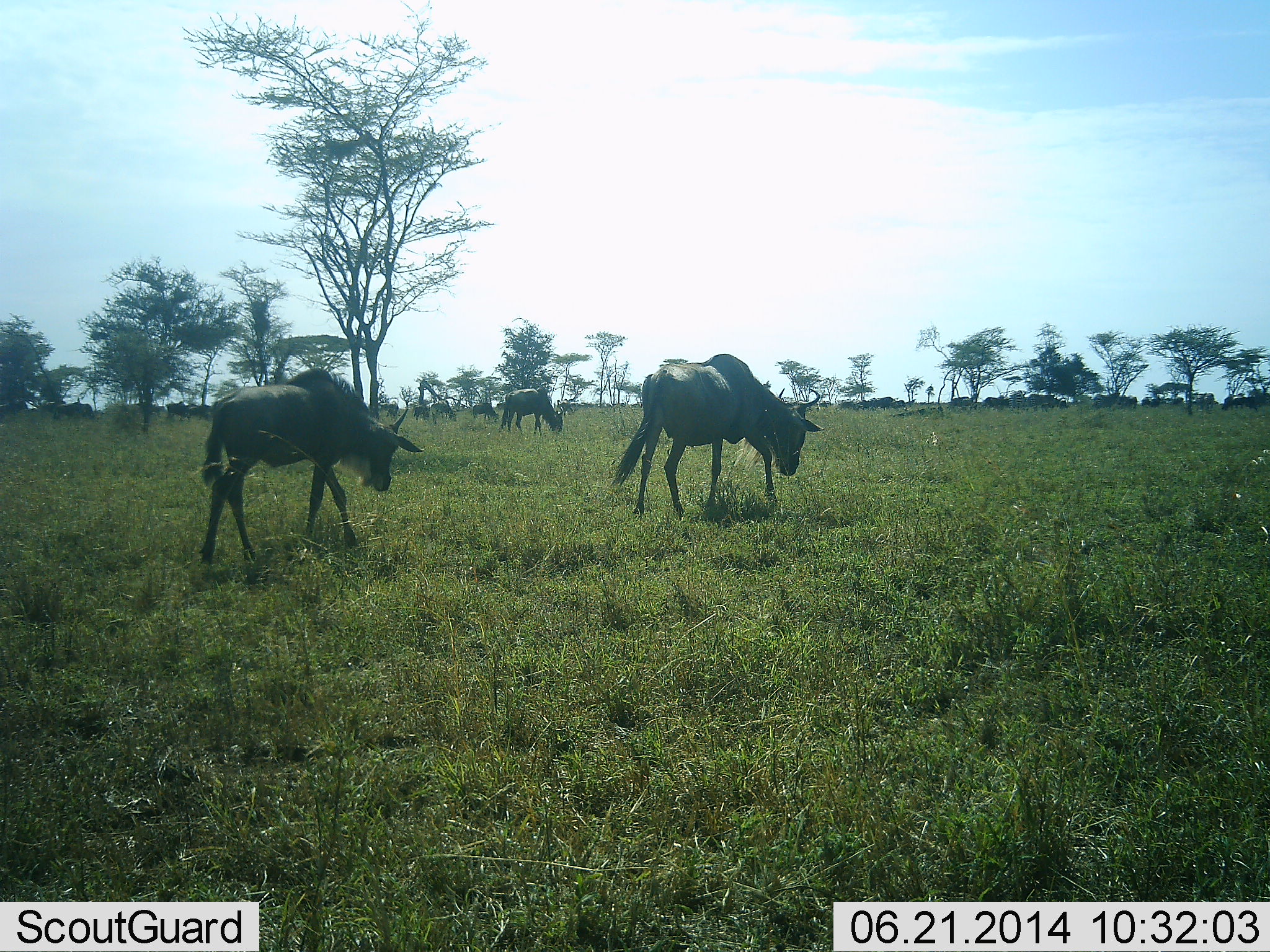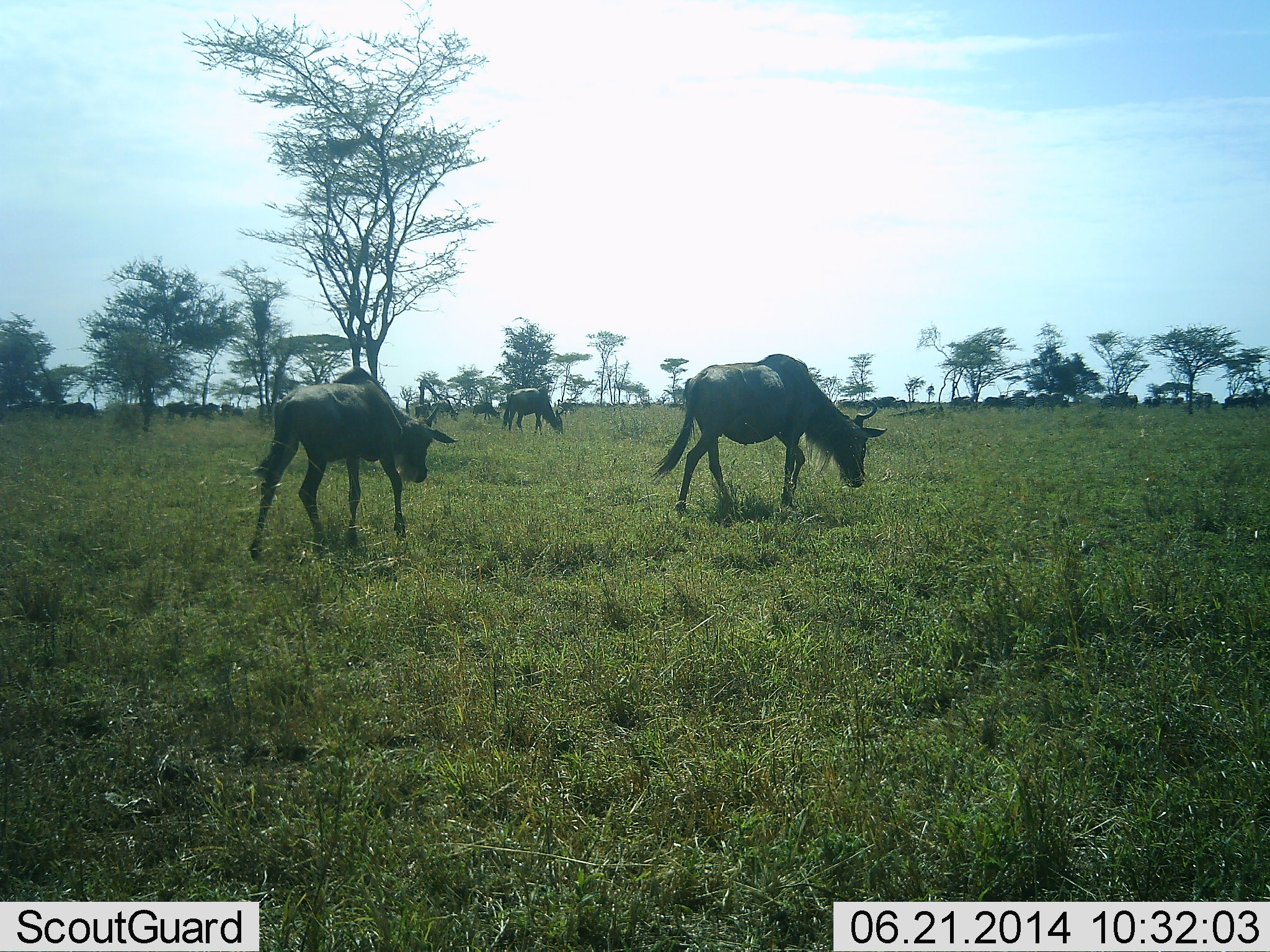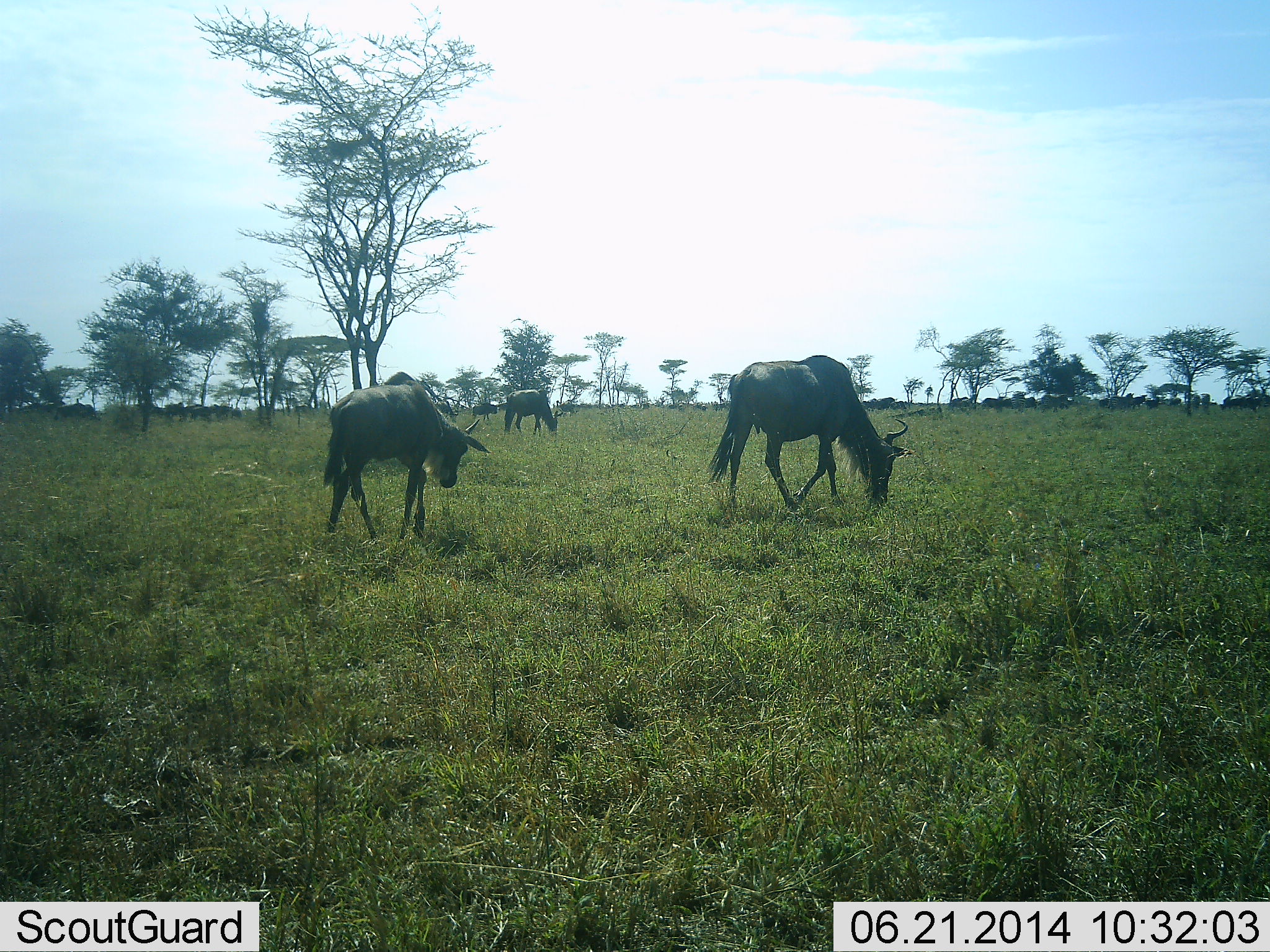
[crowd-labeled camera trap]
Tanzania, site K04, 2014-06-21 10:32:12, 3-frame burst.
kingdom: Animalia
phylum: Chordata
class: Mammalia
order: Artiodactyla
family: Bovidae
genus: Connochaetes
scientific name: Connochaetes taurinus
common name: blue wildebeest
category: wildebeest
Wildebeest (blue wildebeest) (Connochaetes taurinus), count 11-50. Behavior (volunteer vote fractions): standing 30%, resting 0%, moving 60%, interacting 0%. Young present (vote fraction): 30%. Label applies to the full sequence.